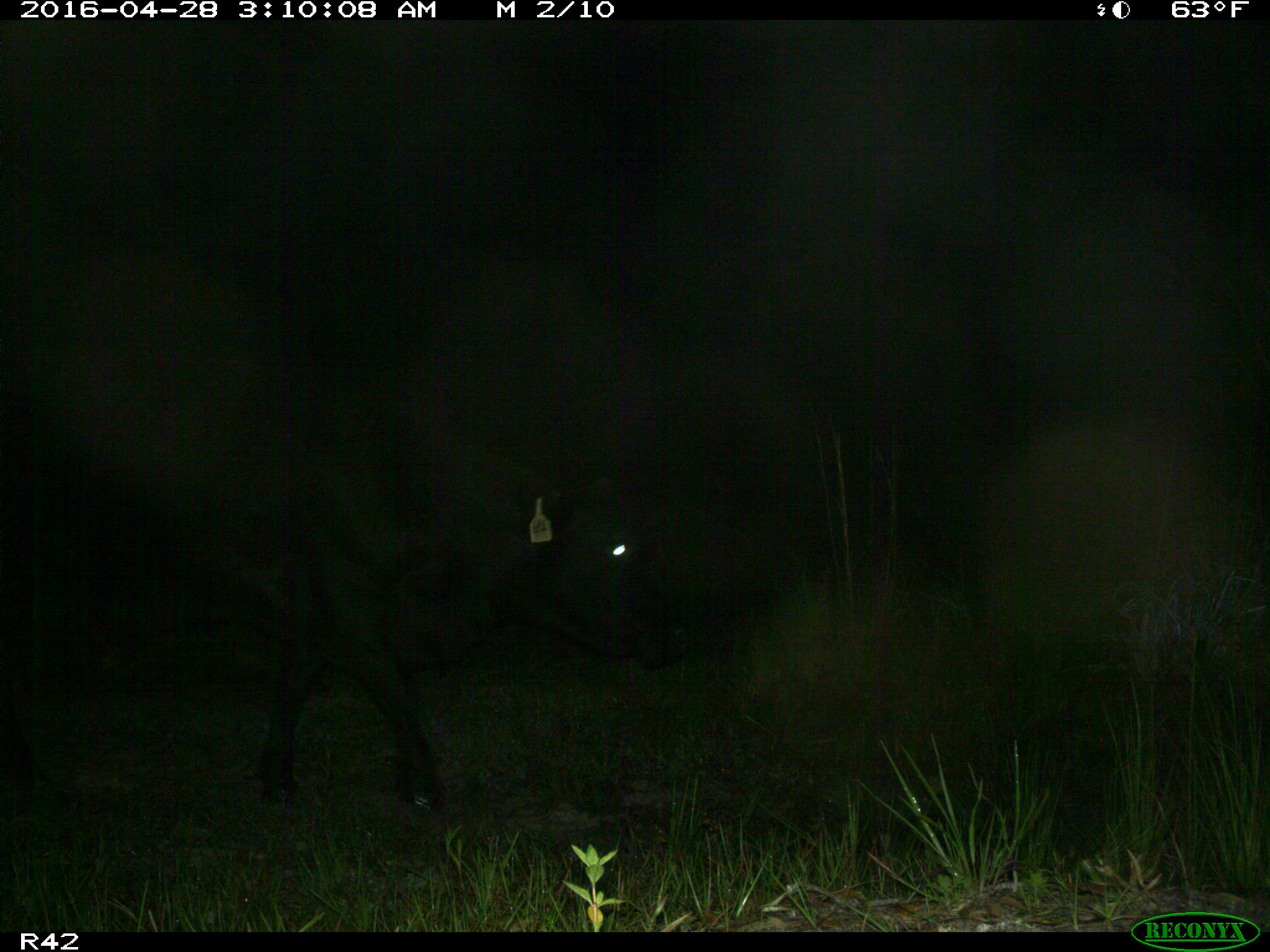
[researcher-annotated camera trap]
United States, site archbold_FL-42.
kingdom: Animalia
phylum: Chordata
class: Mammalia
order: Artiodactyla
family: Bovidae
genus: Bos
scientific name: Bos taurus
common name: domestic cow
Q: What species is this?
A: Bos taurus (domestic cow).